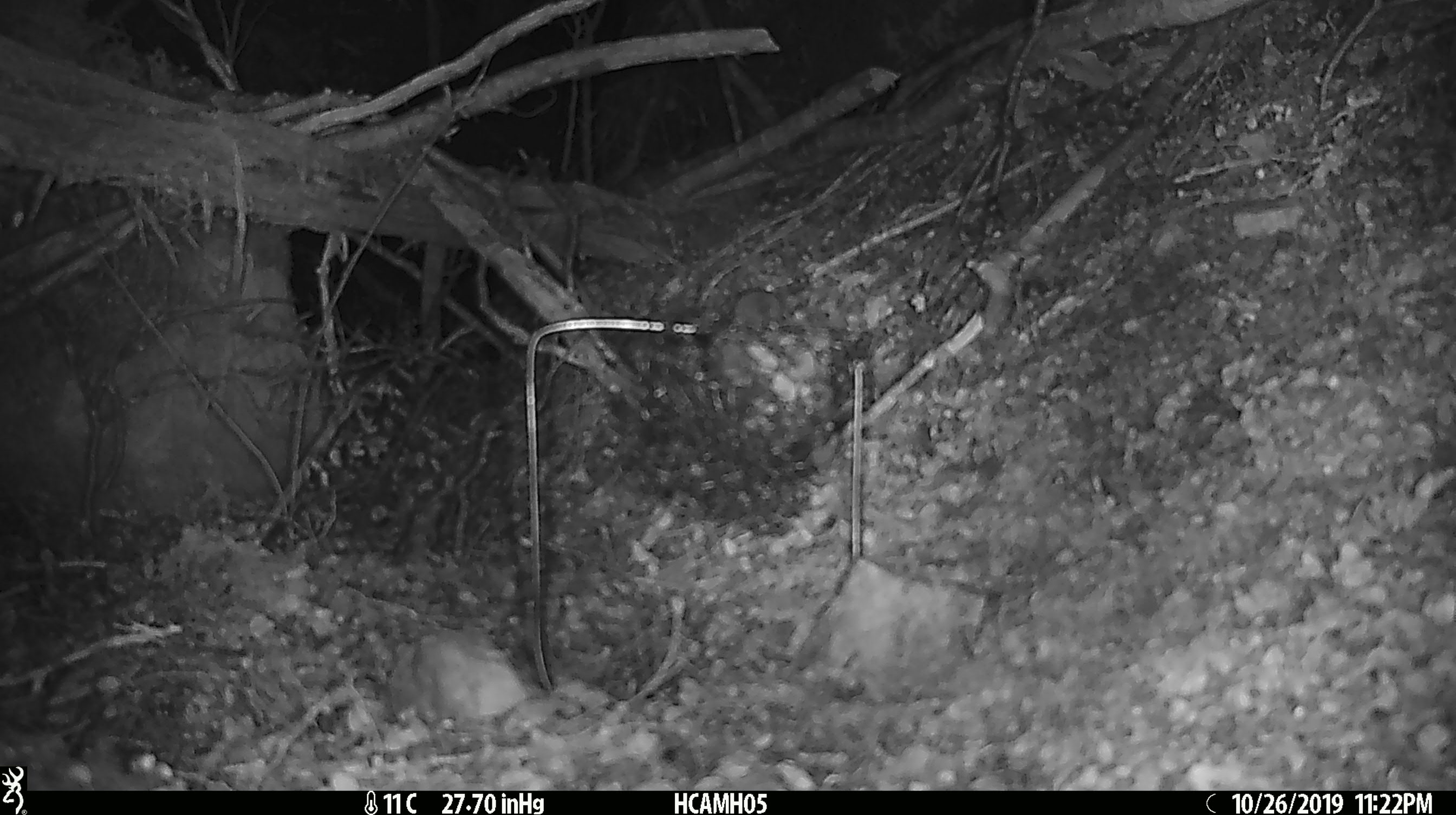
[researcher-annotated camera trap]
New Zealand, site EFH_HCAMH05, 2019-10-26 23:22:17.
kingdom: Animalia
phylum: Chordata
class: Mammalia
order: Rodentia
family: Muridae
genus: Mus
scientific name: Mus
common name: mouse